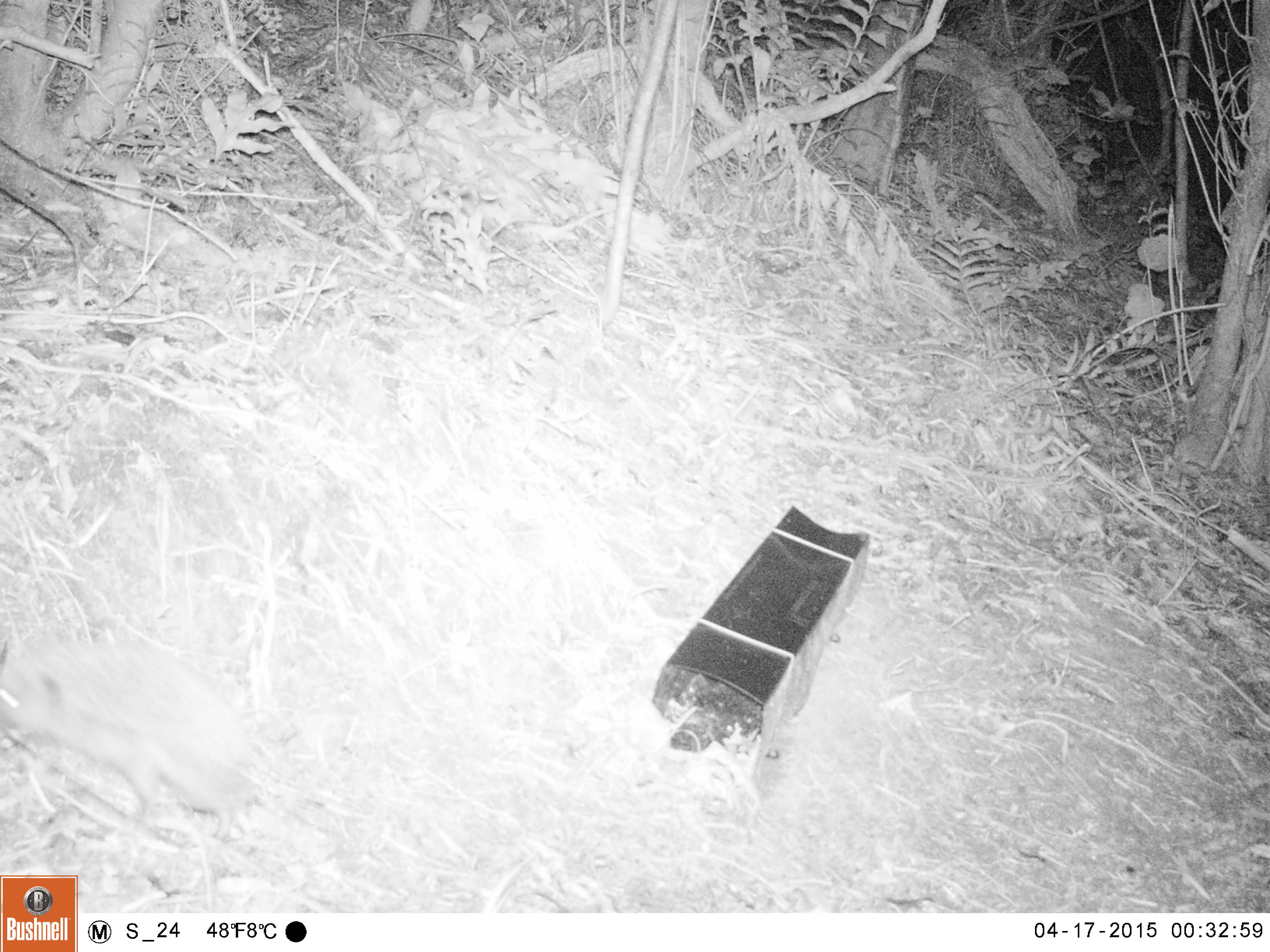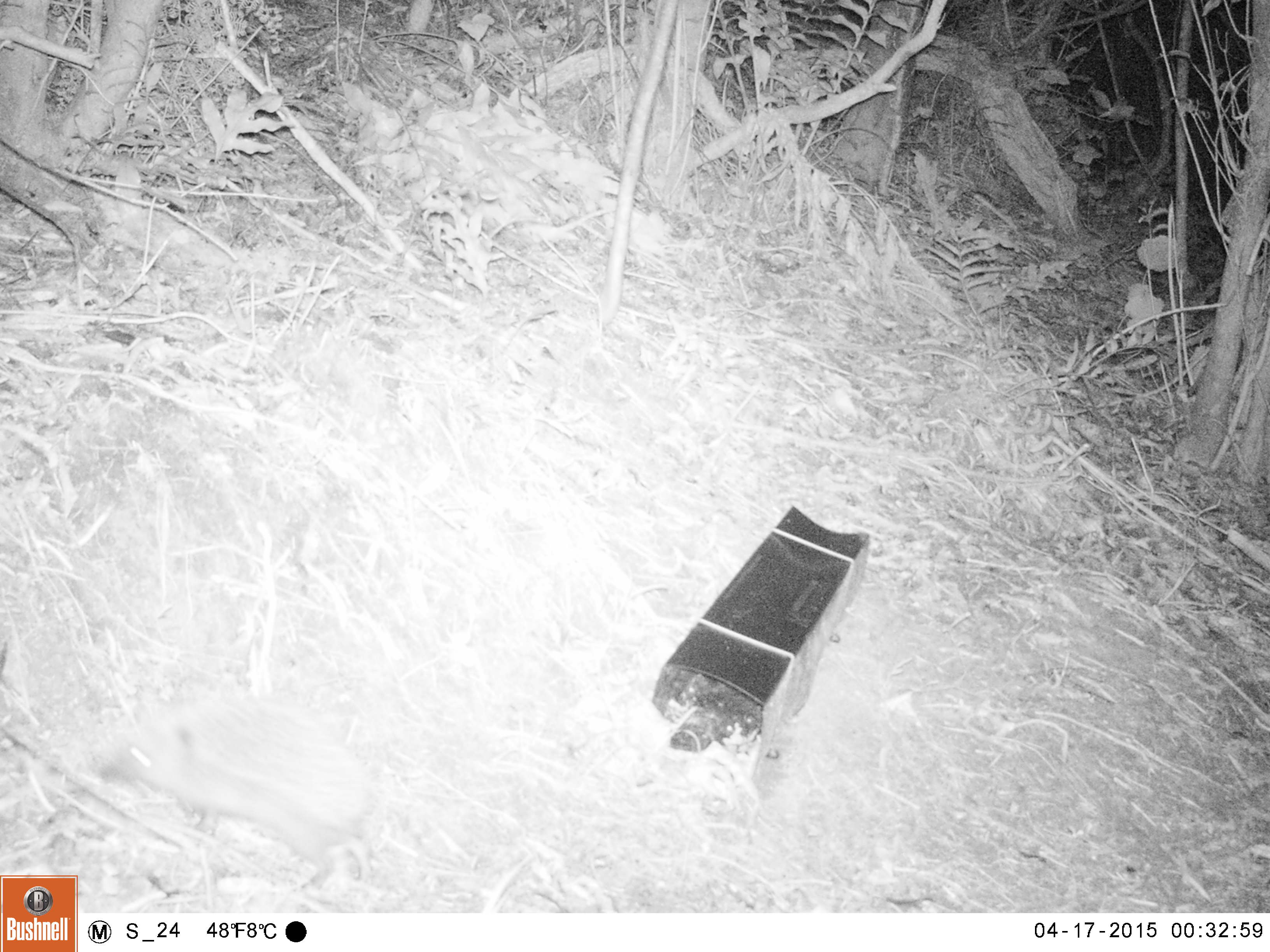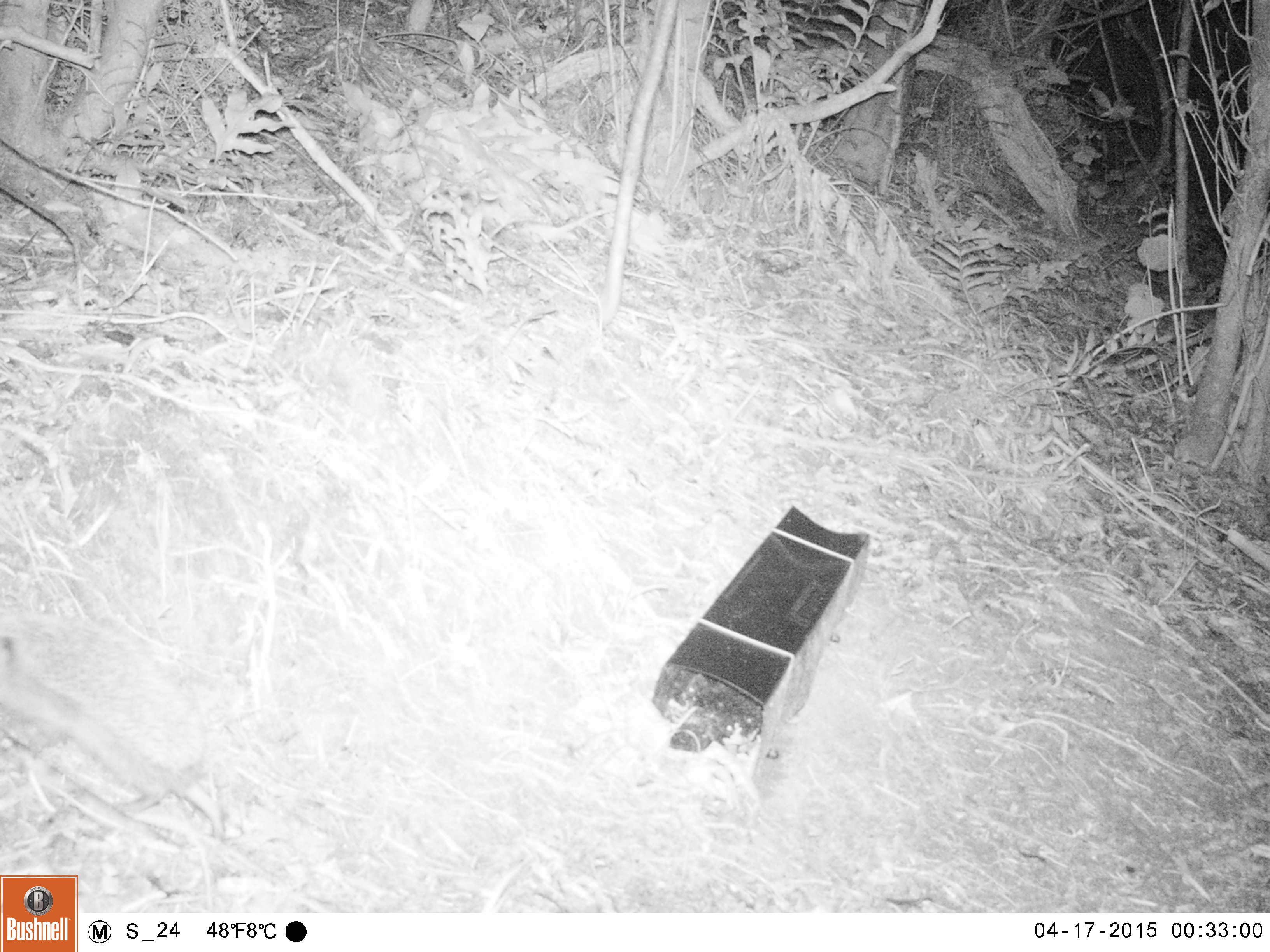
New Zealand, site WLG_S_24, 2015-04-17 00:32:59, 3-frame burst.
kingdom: Animalia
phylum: Chordata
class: Mammalia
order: Eulipotyphla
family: Erinaceidae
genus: Erinaceus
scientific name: Erinaceus europaeus europaeus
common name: european hedgehog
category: hedgehog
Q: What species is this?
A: Hedgehog (european hedgehog) (Erinaceus europaeus europaeus).